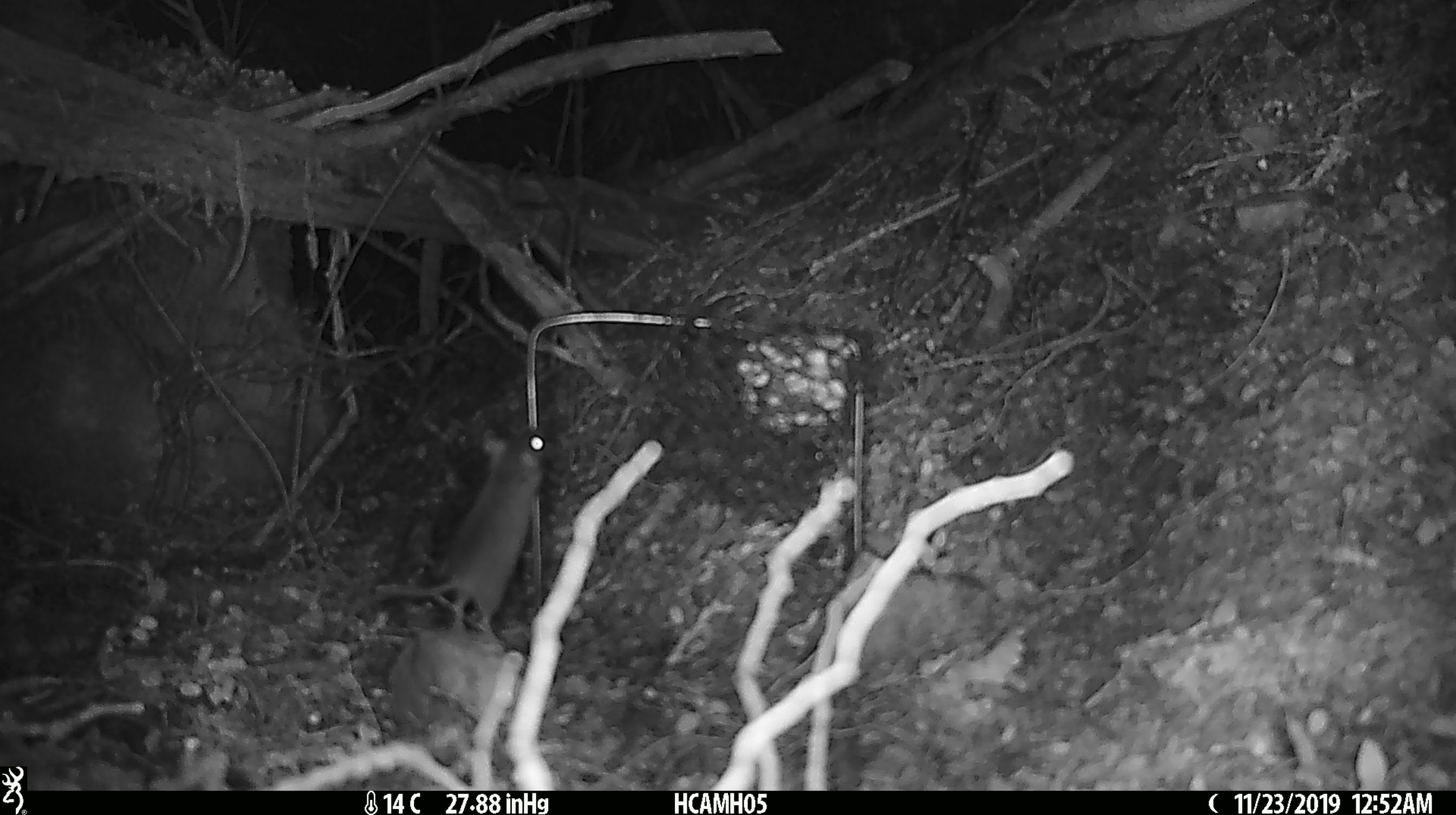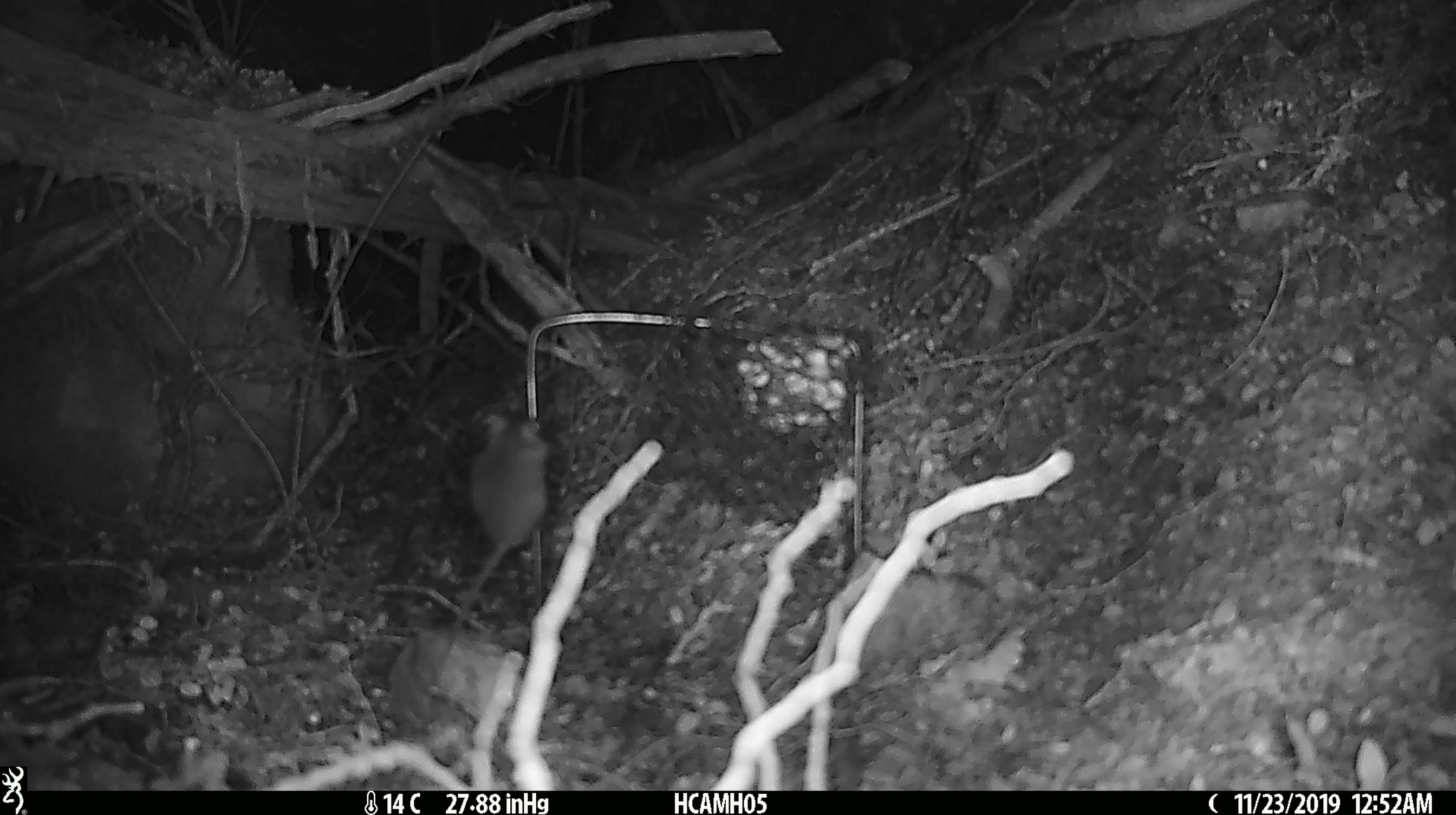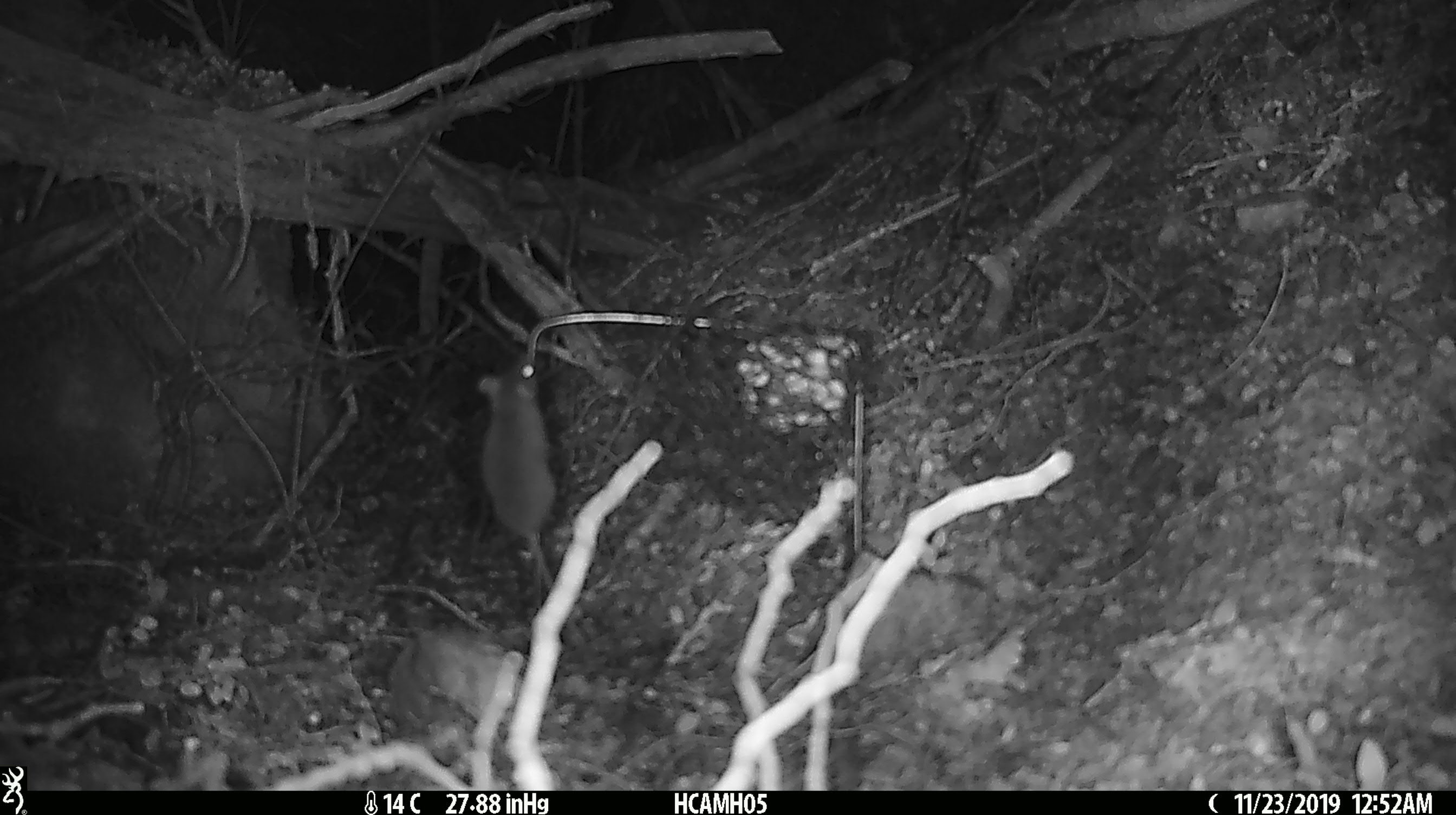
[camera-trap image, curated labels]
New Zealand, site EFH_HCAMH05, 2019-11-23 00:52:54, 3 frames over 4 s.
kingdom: Animalia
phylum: Chordata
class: Mammalia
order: Rodentia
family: Muridae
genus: Mus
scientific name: Mus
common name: mouse